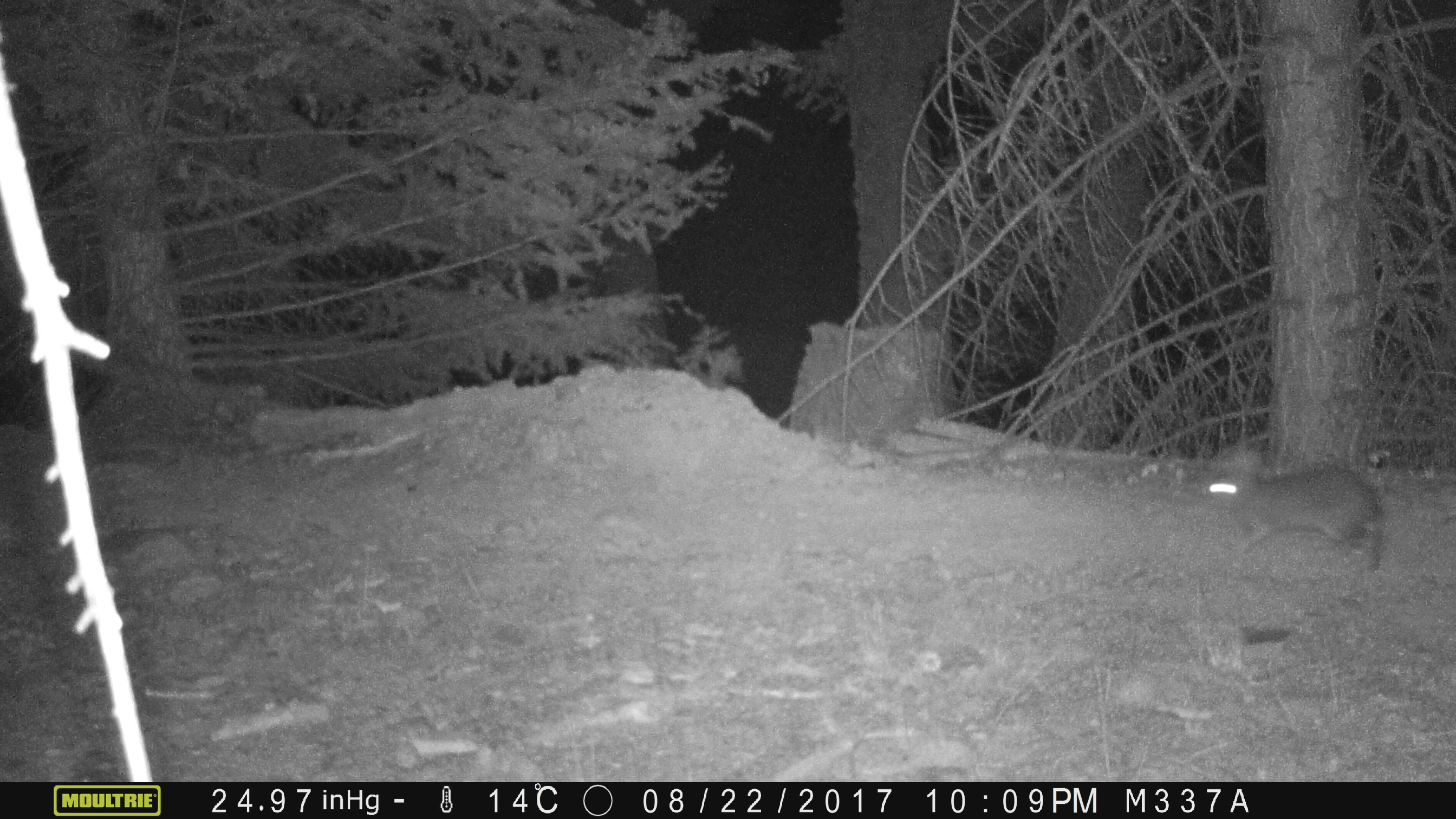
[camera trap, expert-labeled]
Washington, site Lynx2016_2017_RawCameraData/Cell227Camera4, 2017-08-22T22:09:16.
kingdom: Animalia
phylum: Chordata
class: Mammalia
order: Lagomorpha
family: Leporidae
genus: Lepus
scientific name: Lepus americanus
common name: snowshoe hare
Lepus americanus (snowshoe hare). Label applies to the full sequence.